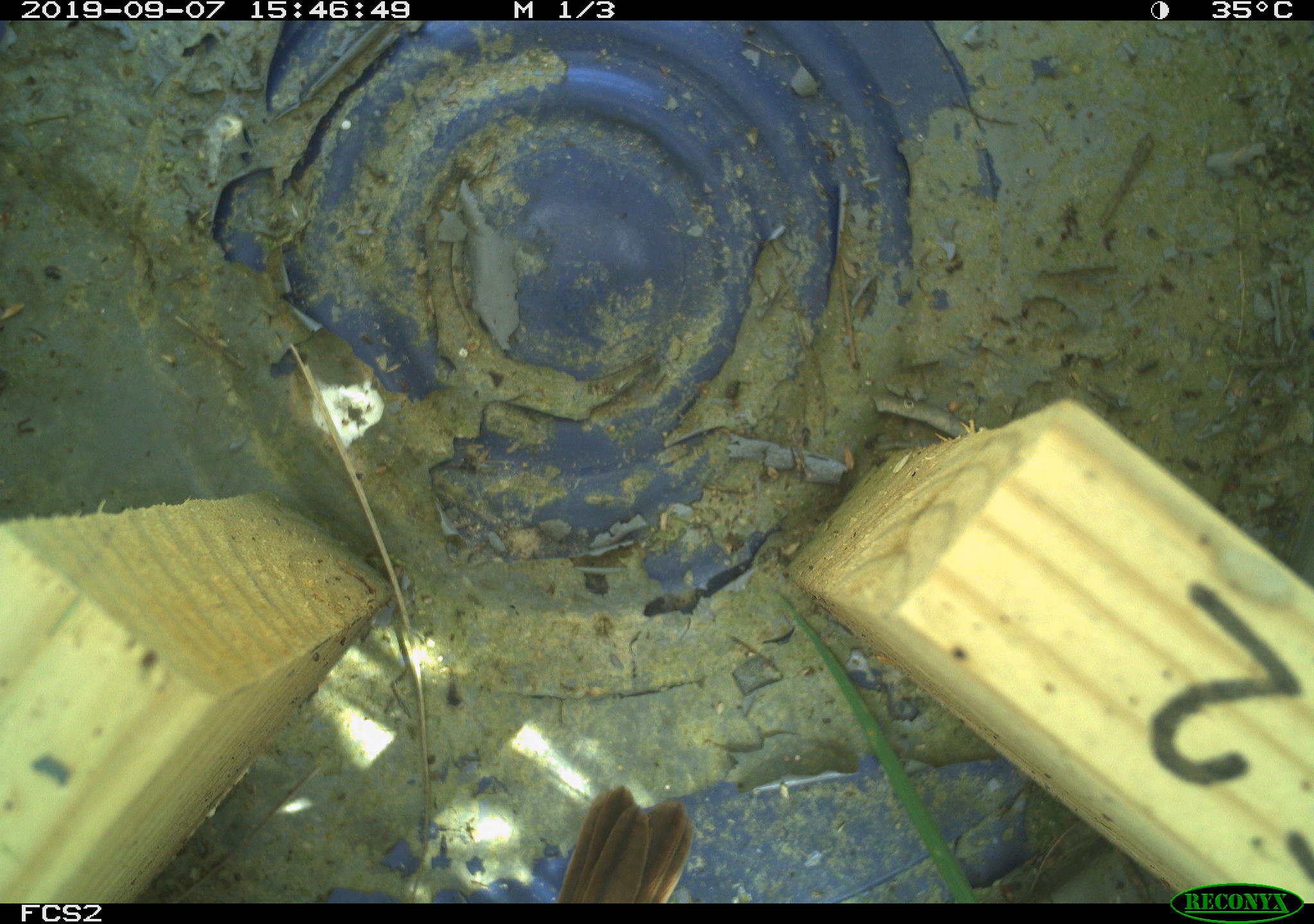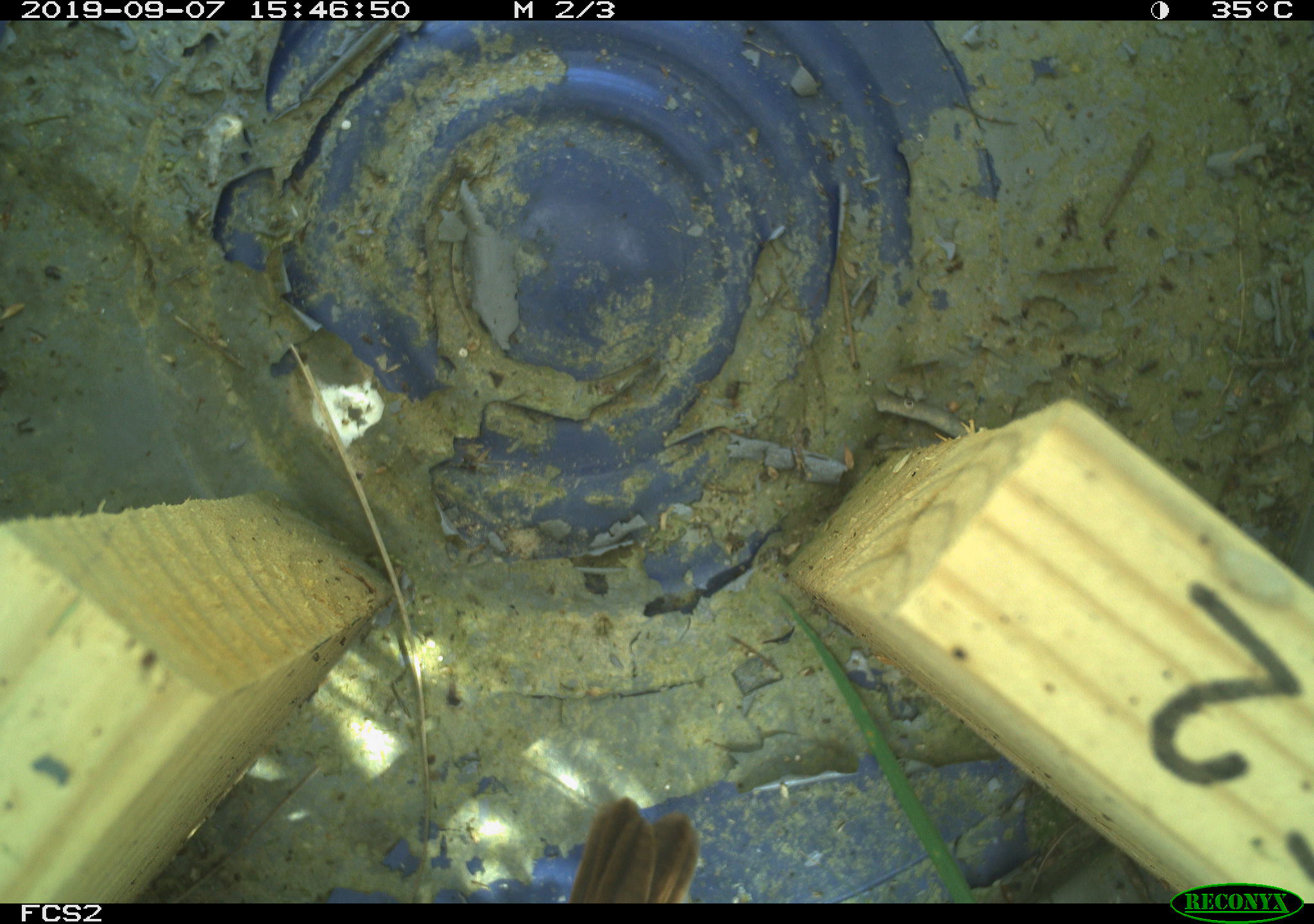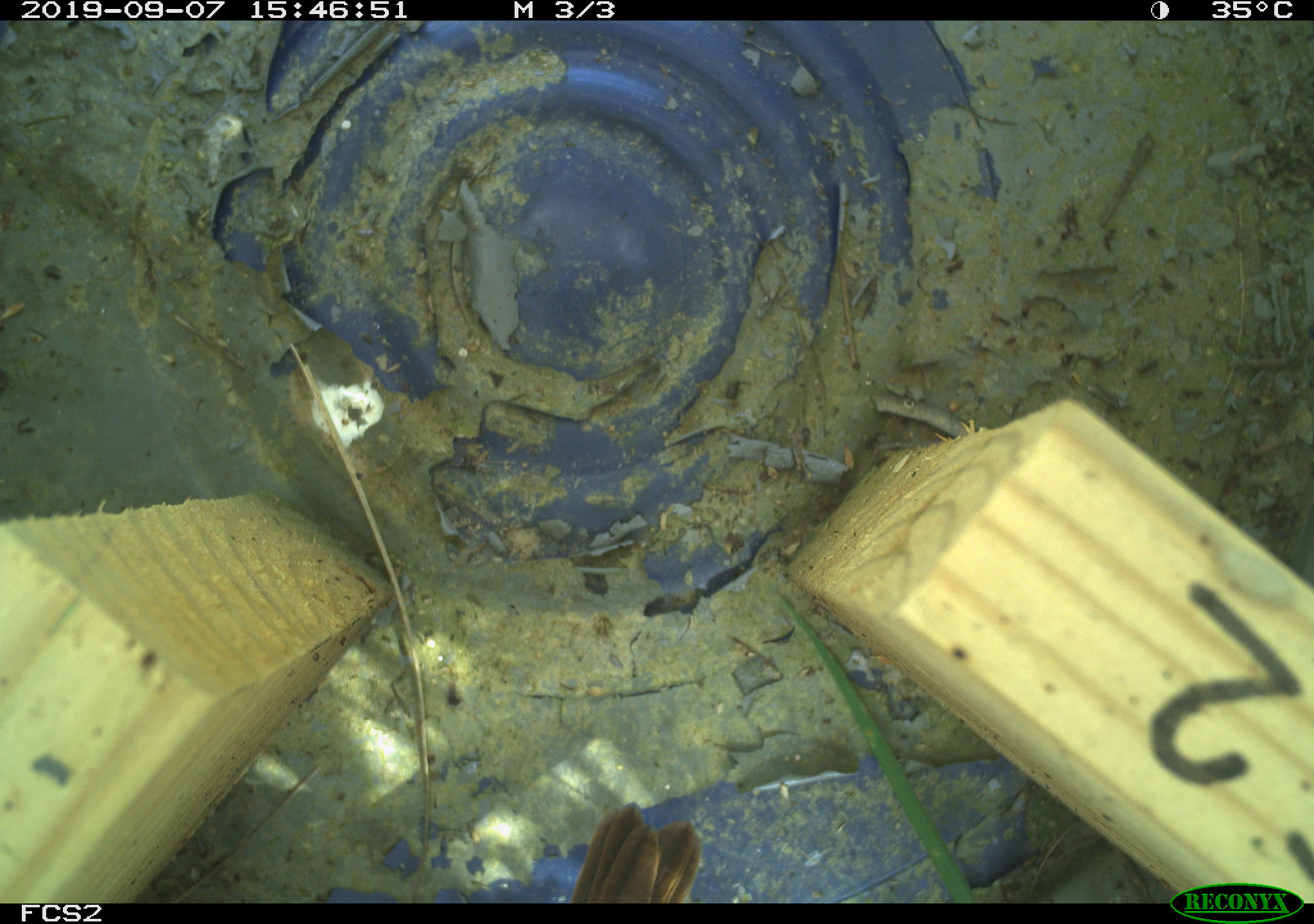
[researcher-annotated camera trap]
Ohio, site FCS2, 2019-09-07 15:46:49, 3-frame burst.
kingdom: Animalia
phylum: Chordata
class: Aves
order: Passeriformes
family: Passerellidae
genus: Melospiza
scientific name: Melospiza melodia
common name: song sparrow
Song sparrow (Melospiza melodia).